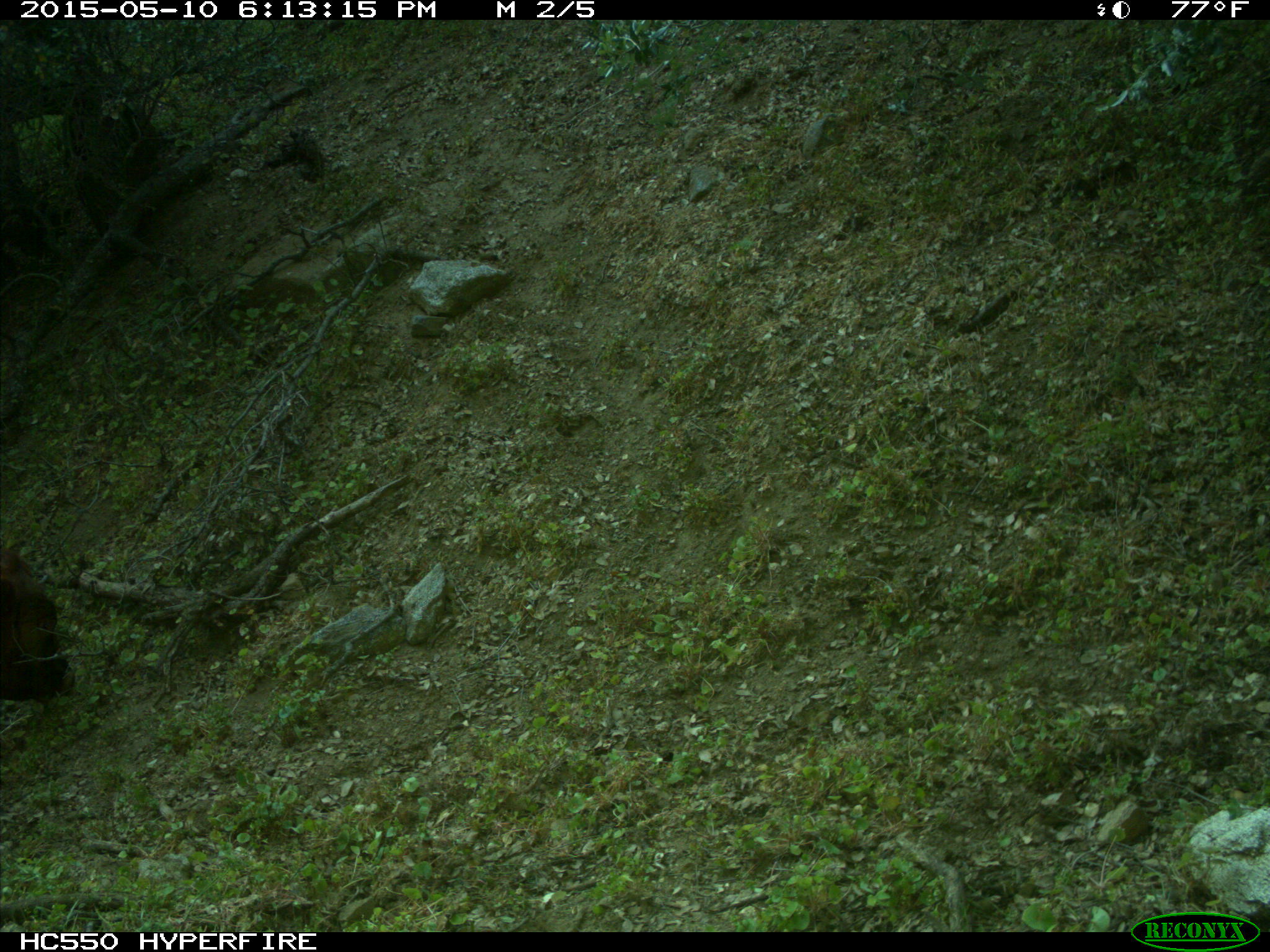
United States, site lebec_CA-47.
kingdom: Animalia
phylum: Chordata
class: Mammalia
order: Artiodactyla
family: Bovidae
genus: Bos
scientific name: Bos taurus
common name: domestic cow